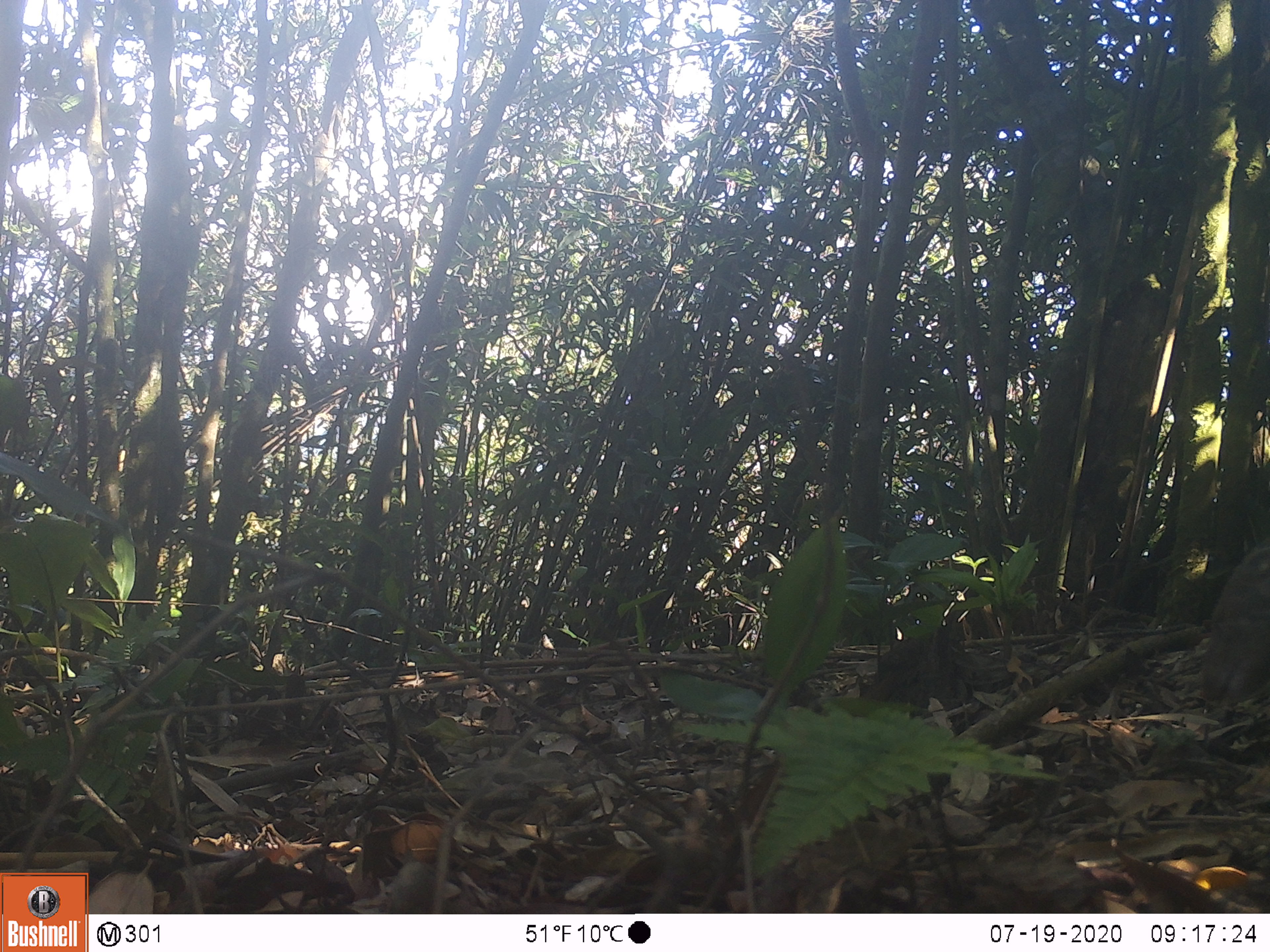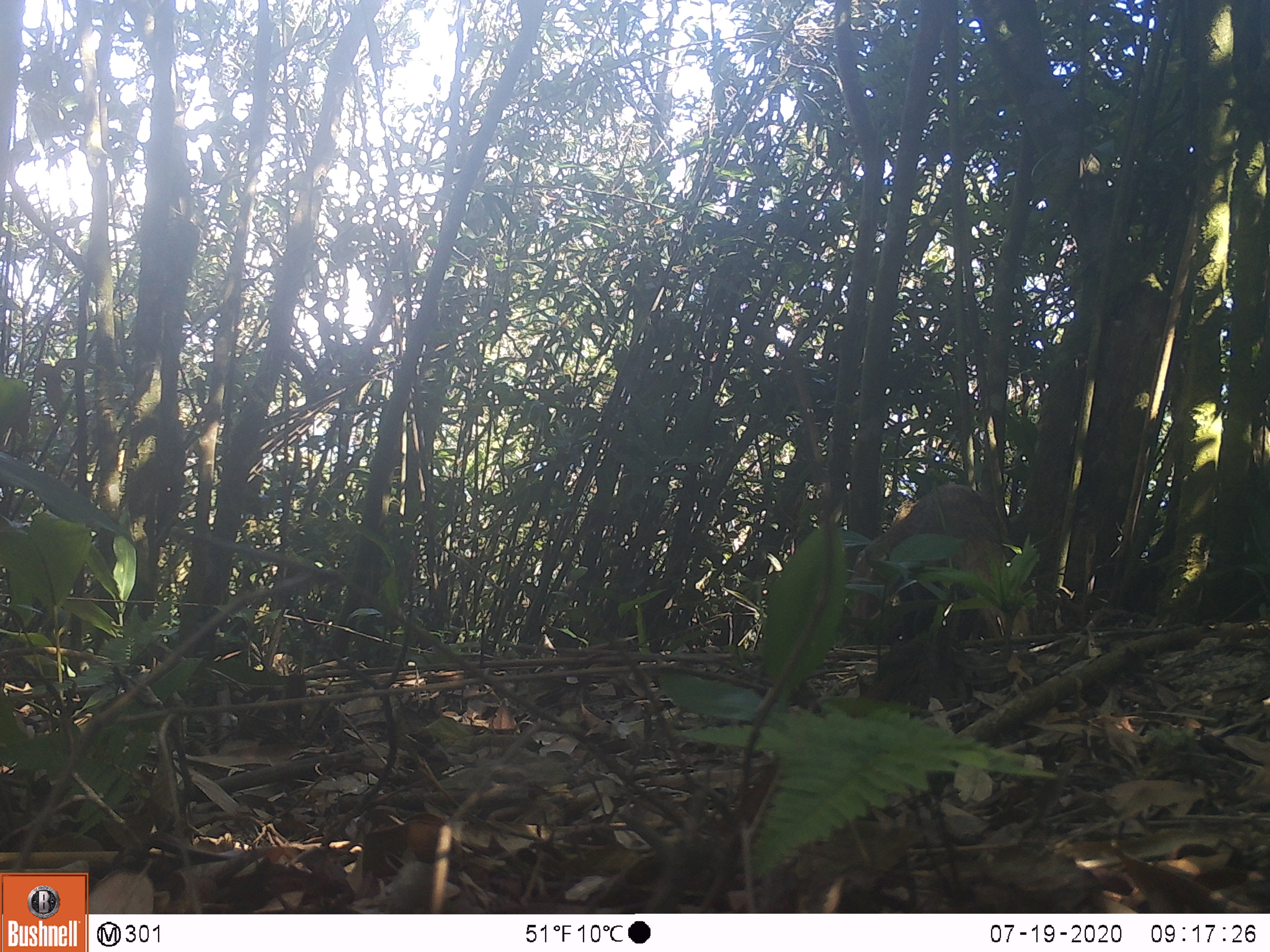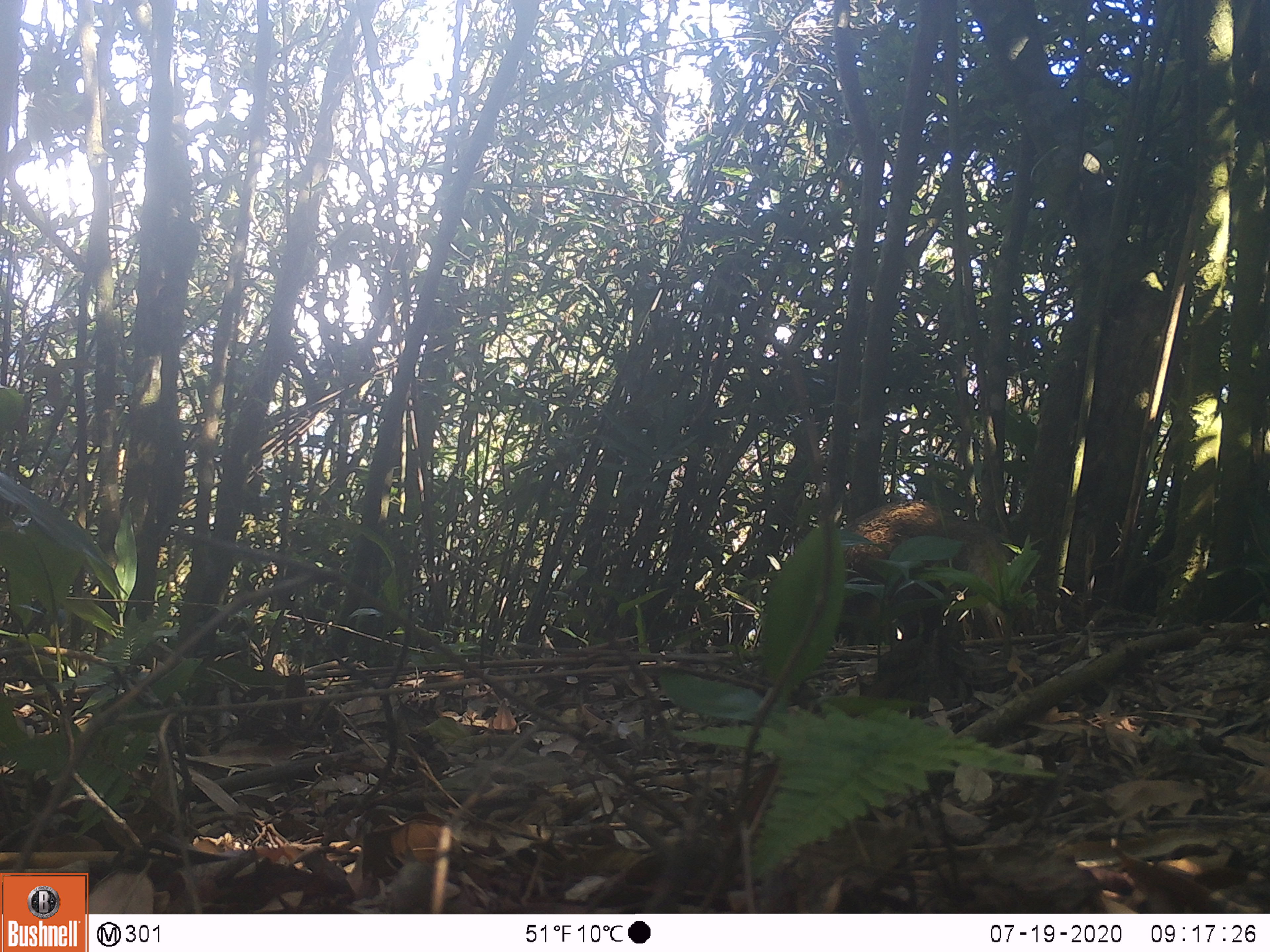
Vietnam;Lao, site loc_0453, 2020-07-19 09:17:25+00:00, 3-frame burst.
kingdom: Animalia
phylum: Chordata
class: Mammalia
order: Carnivora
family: Herpestidae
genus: Urva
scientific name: Urva urva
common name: crab-eating mongoose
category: crab eating mongoose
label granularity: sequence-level